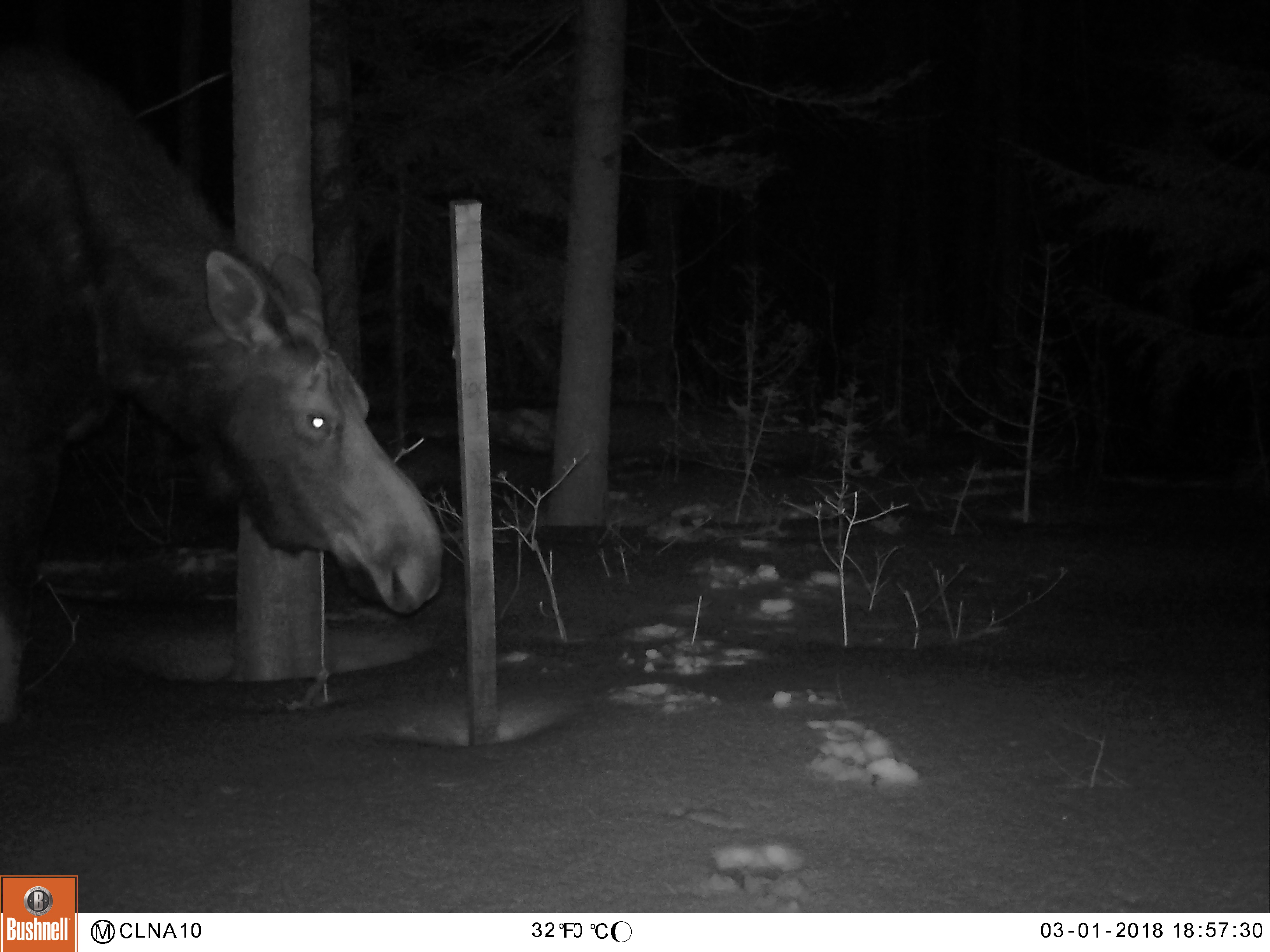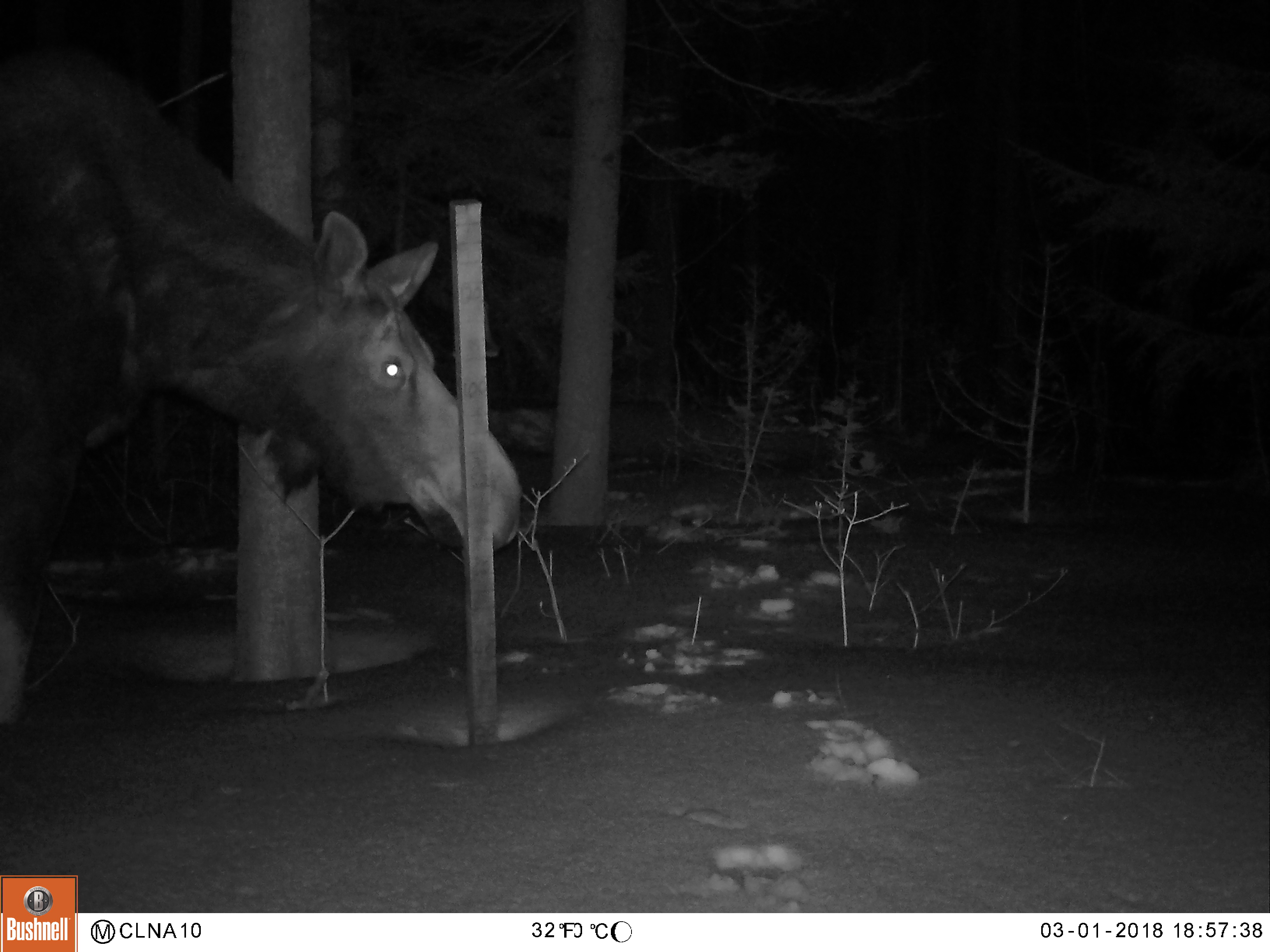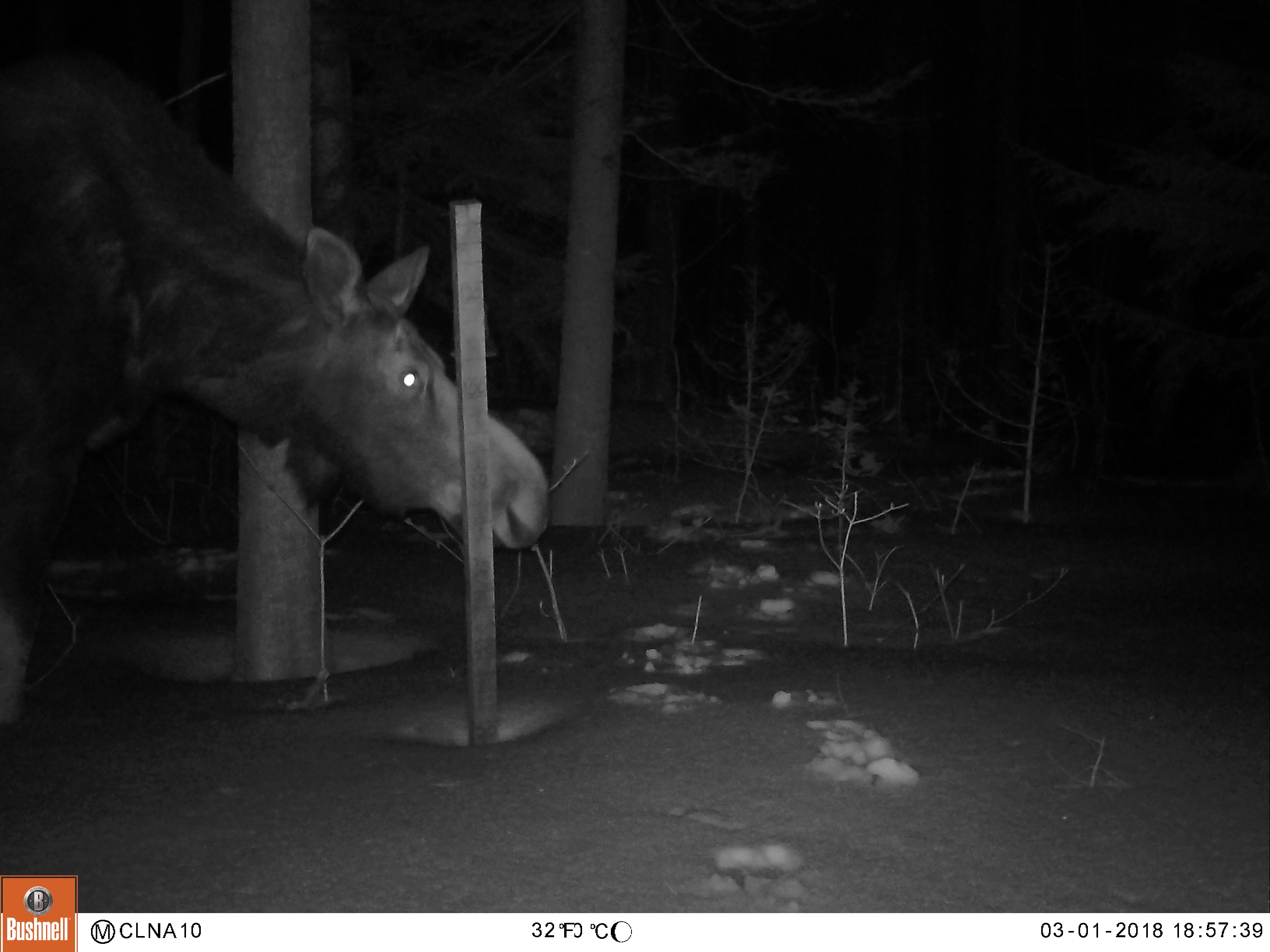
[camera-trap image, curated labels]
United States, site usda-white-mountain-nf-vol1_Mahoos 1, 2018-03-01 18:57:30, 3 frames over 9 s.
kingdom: Animalia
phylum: Chordata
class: Mammalia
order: Artiodactyla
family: Cervidae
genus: Alces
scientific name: Alces alces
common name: moose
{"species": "moose (Alces alces)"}